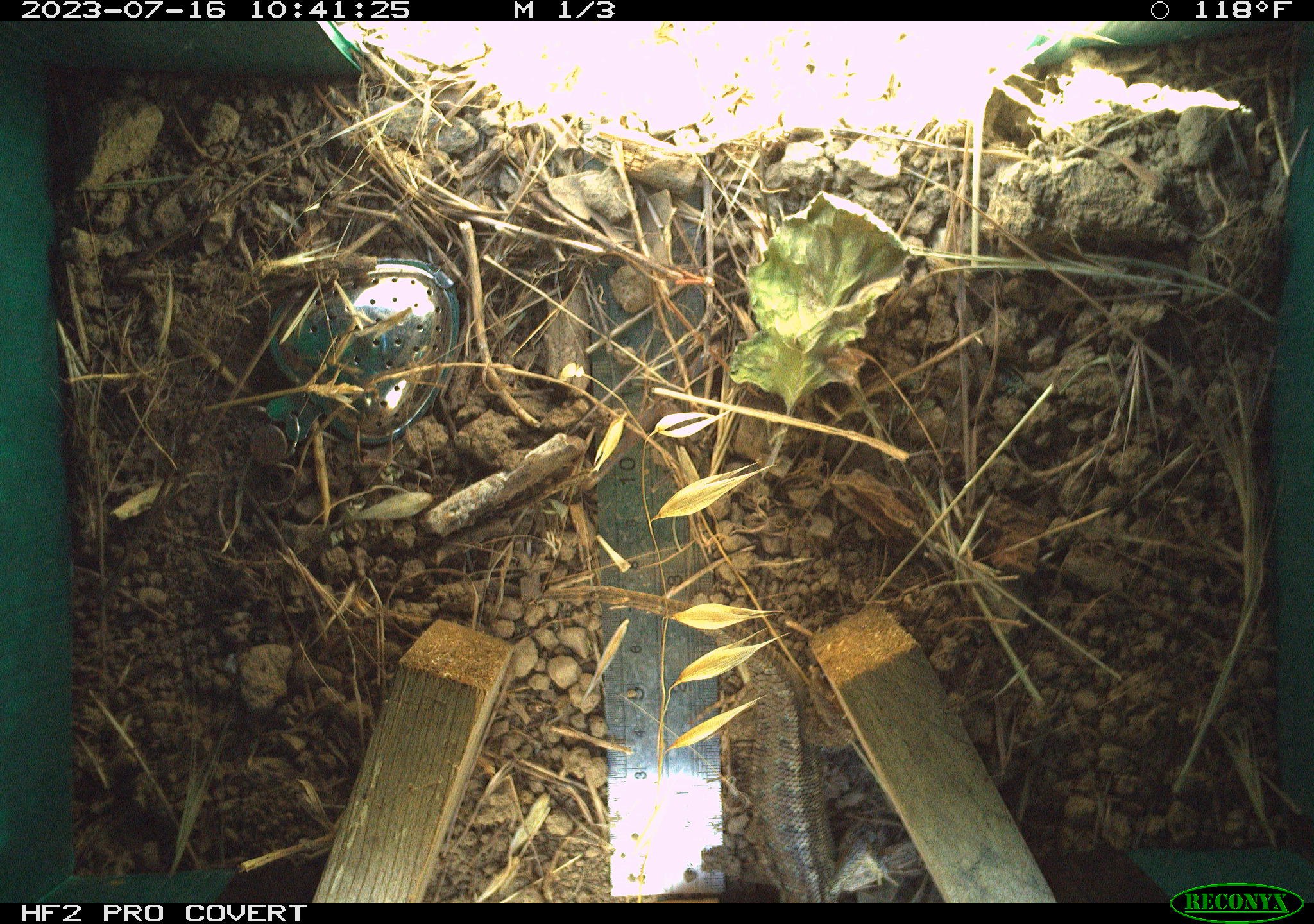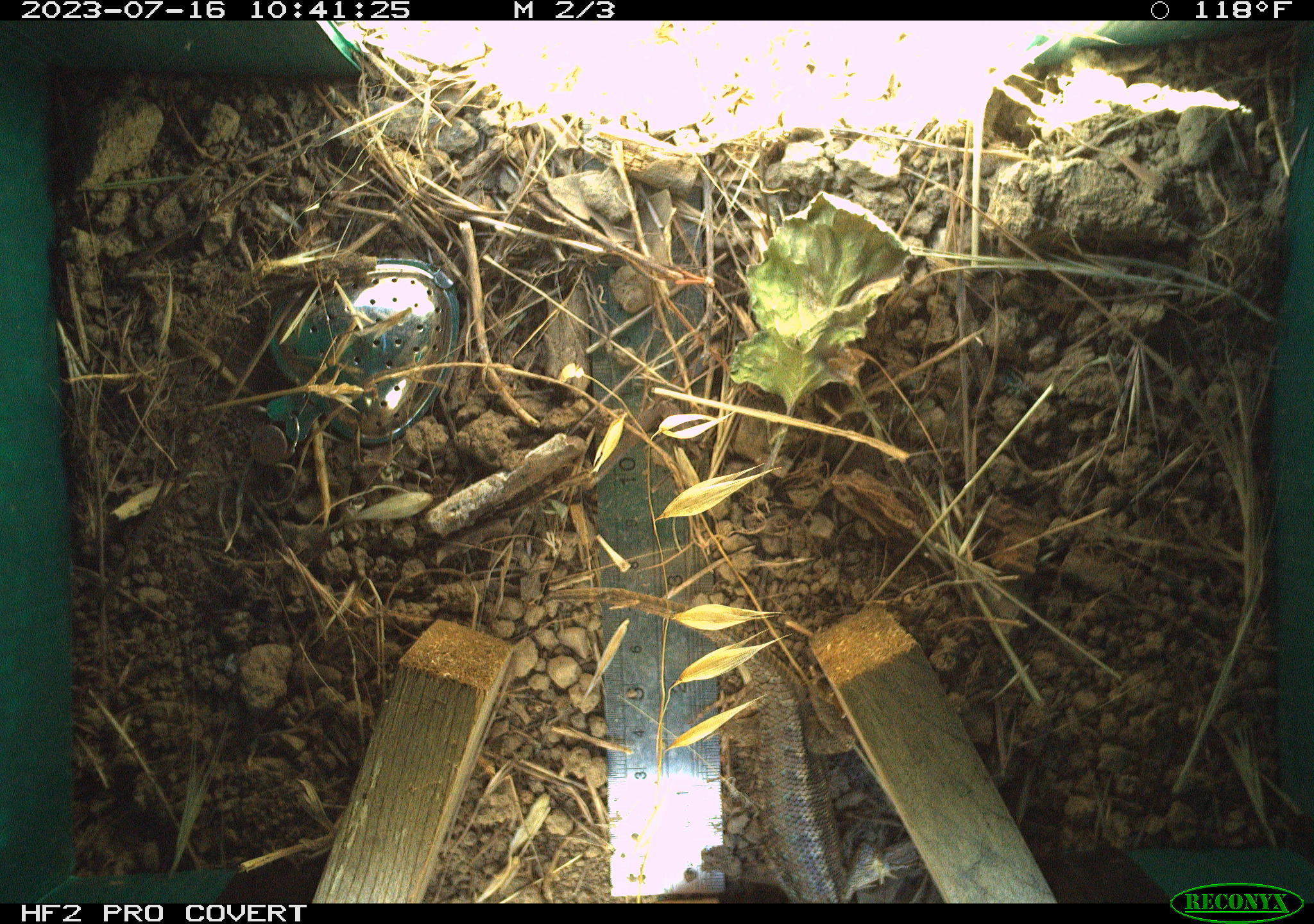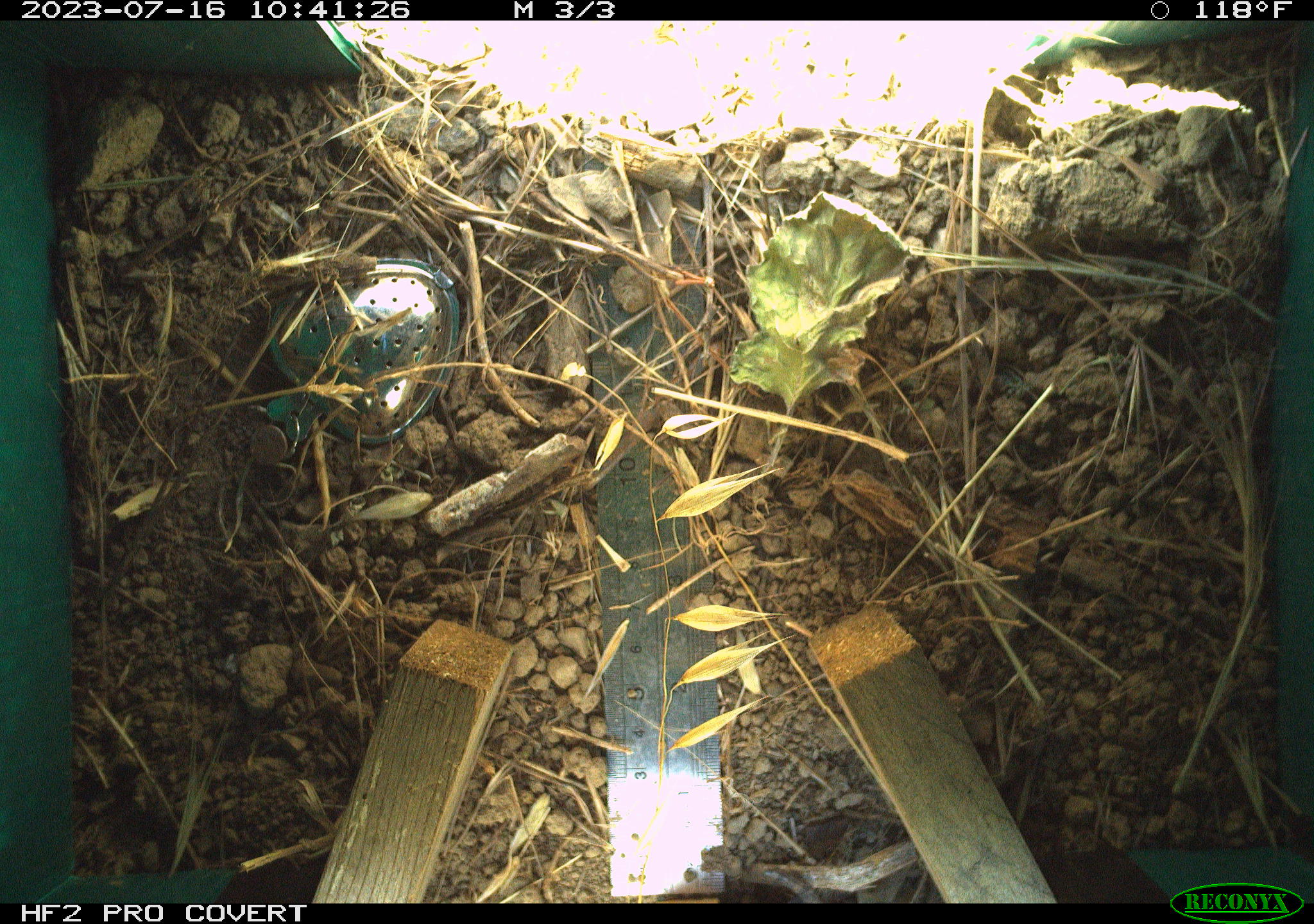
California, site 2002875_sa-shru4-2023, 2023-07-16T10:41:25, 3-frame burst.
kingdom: Animalia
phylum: Chordata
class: Reptilia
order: Squamata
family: Phrynosomatidae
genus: Sceloporus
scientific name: Sceloporus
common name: spiny lizards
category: sceloporus species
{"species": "sceloporus species (spiny lizards) (Sceloporus)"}